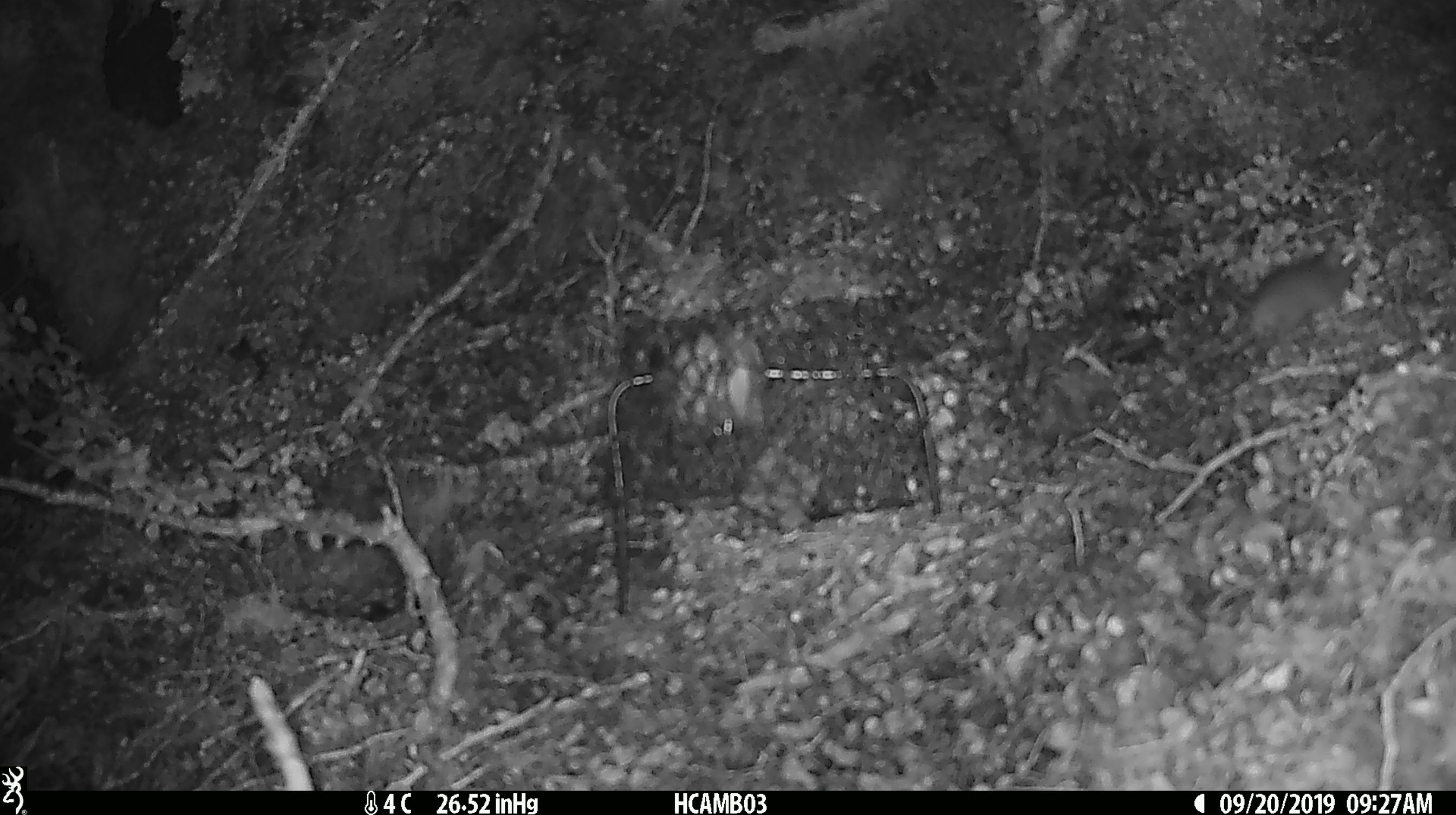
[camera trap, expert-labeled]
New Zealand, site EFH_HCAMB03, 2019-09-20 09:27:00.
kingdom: Animalia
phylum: Chordata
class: Mammalia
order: Rodentia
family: Muridae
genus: Mus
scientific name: Mus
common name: mouse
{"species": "mouse (Mus)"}